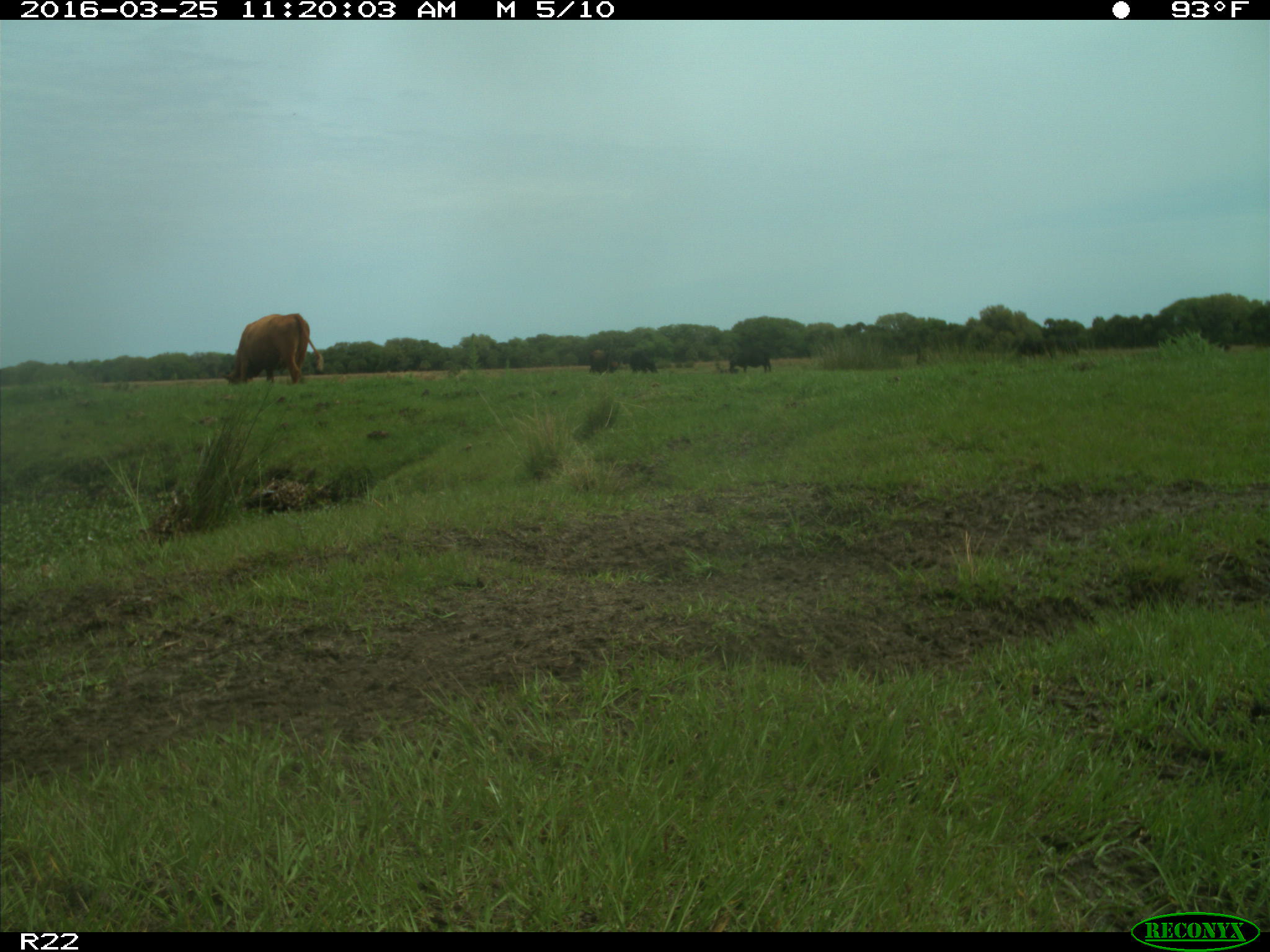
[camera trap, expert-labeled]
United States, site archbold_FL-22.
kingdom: Animalia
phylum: Chordata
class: Mammalia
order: Artiodactyla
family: Bovidae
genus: Bos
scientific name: Bos taurus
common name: domestic cow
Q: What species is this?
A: Bos taurus (domestic cow).